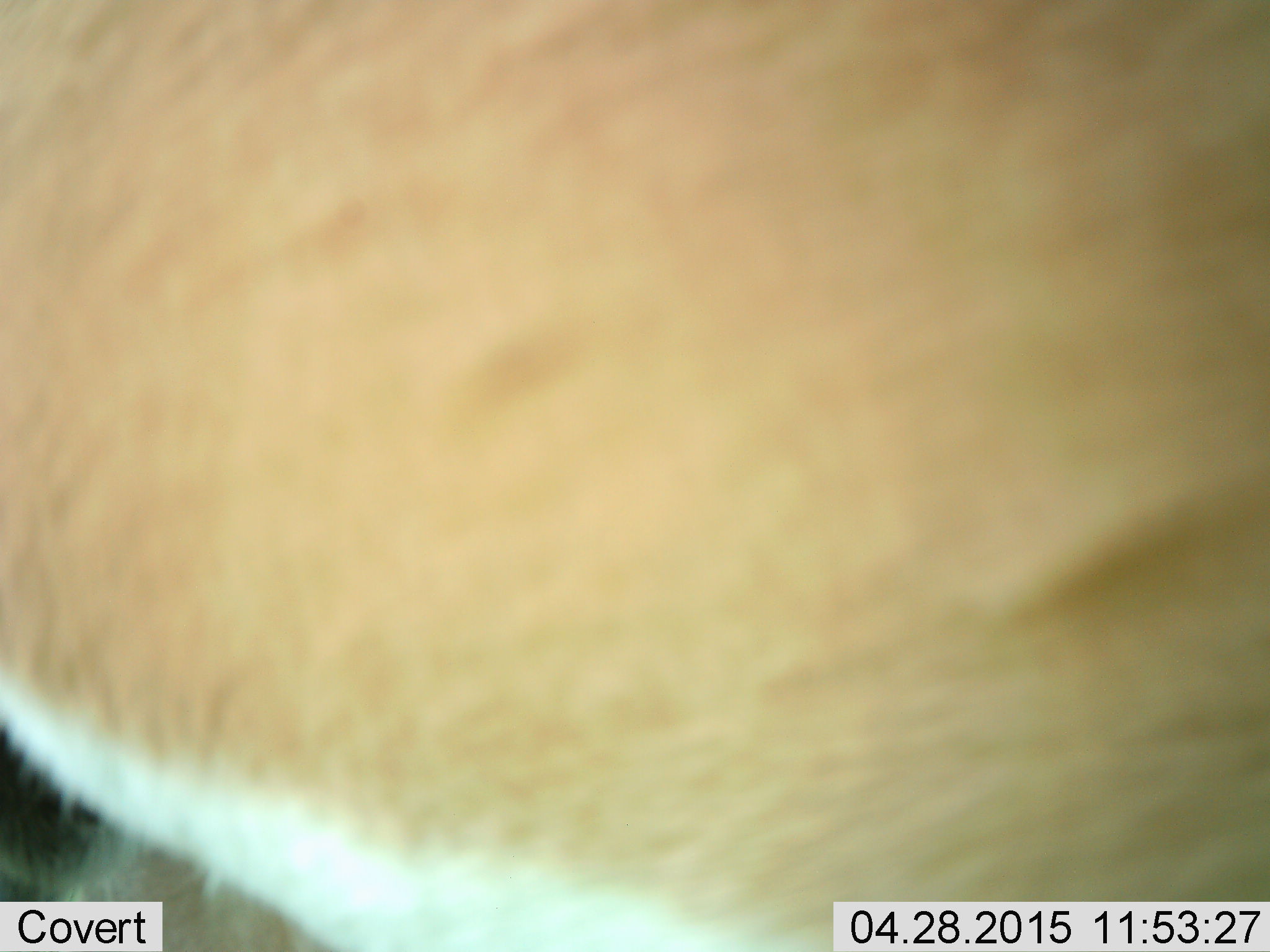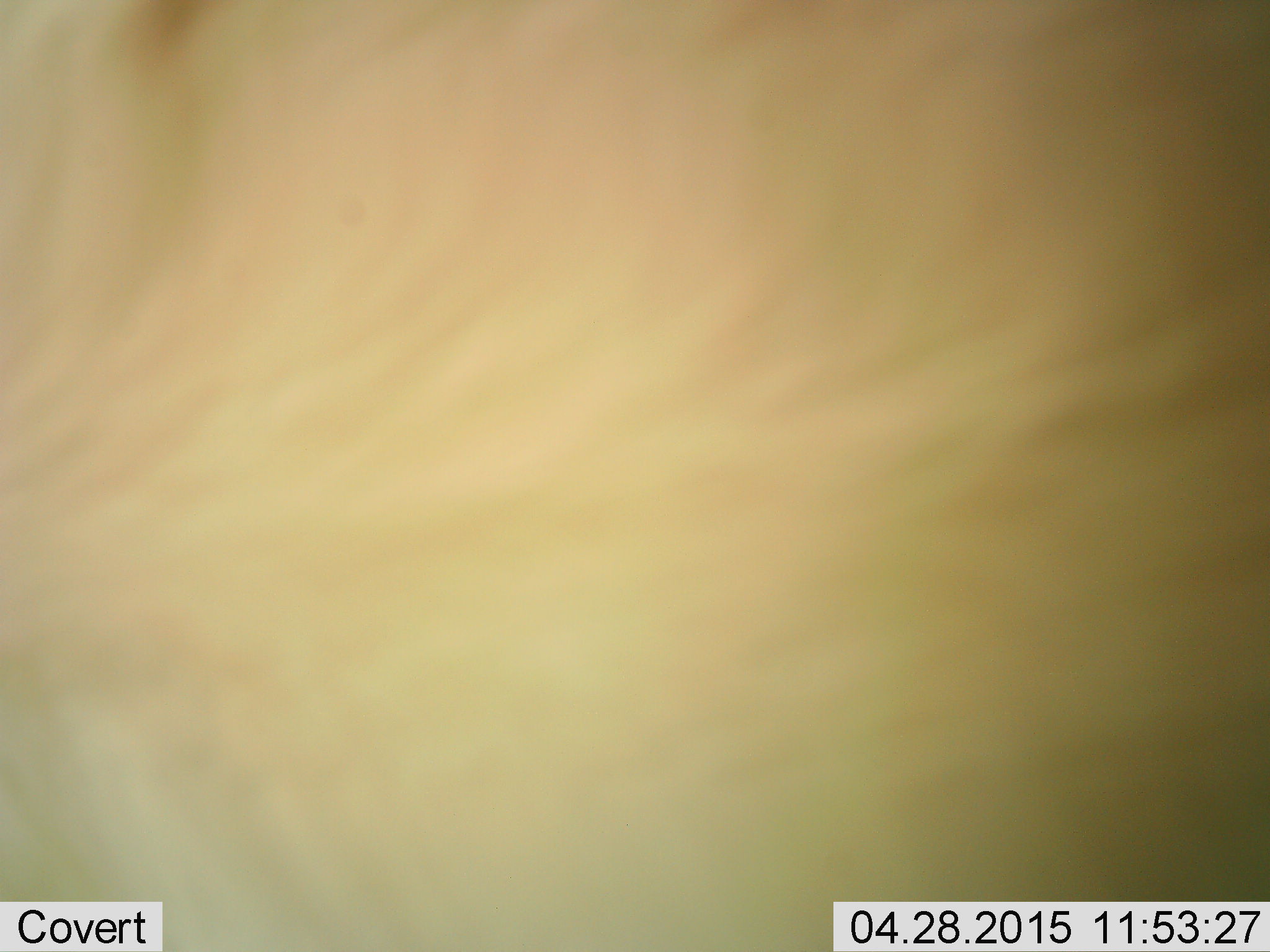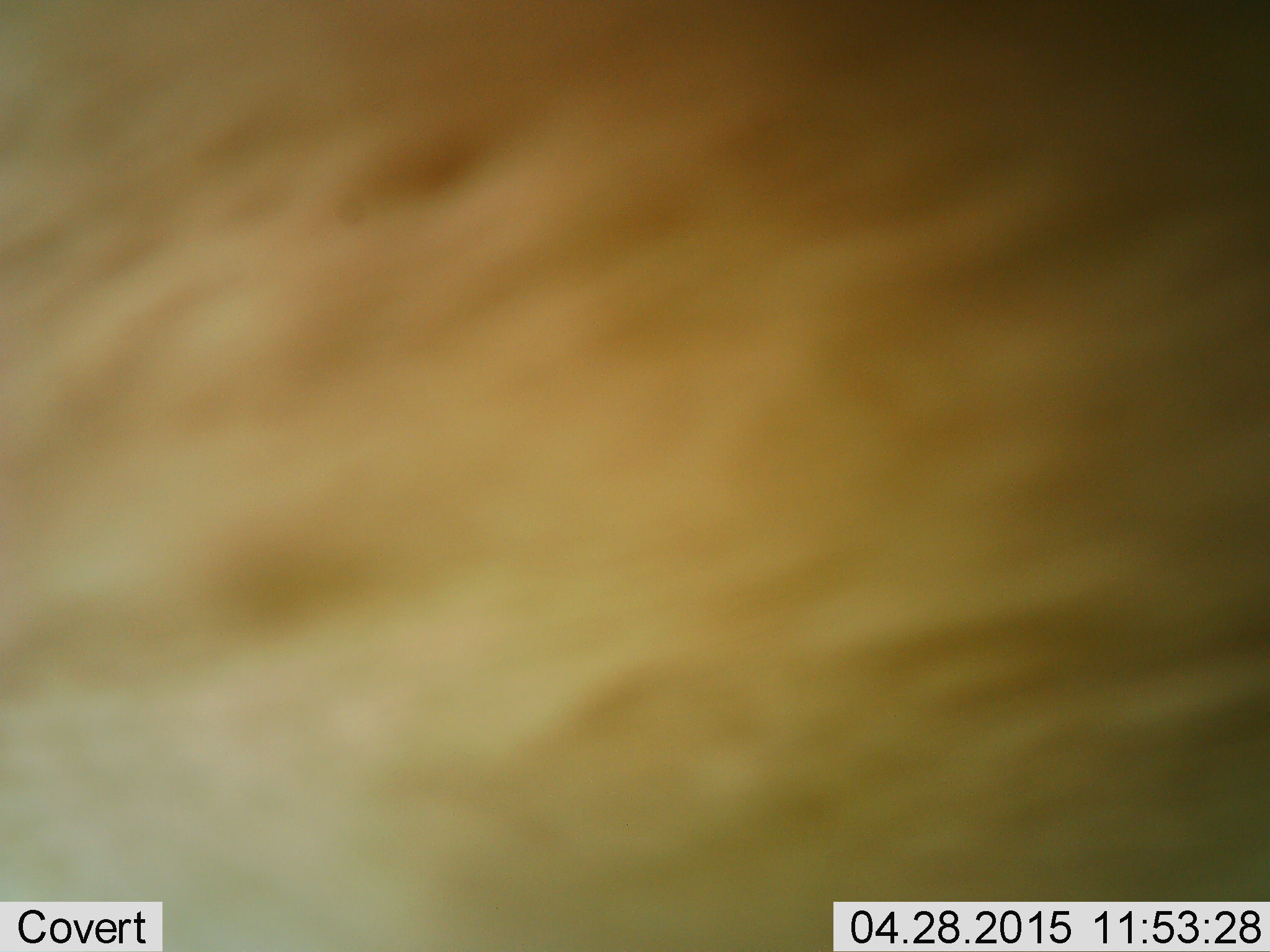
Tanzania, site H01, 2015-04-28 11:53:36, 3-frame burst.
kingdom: Animalia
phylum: Chordata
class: Mammalia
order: Artiodactyla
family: Bovidae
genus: Aepyceros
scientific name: Aepyceros melampus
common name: impala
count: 1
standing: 100%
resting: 0%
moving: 0%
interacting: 0%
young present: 0%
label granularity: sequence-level